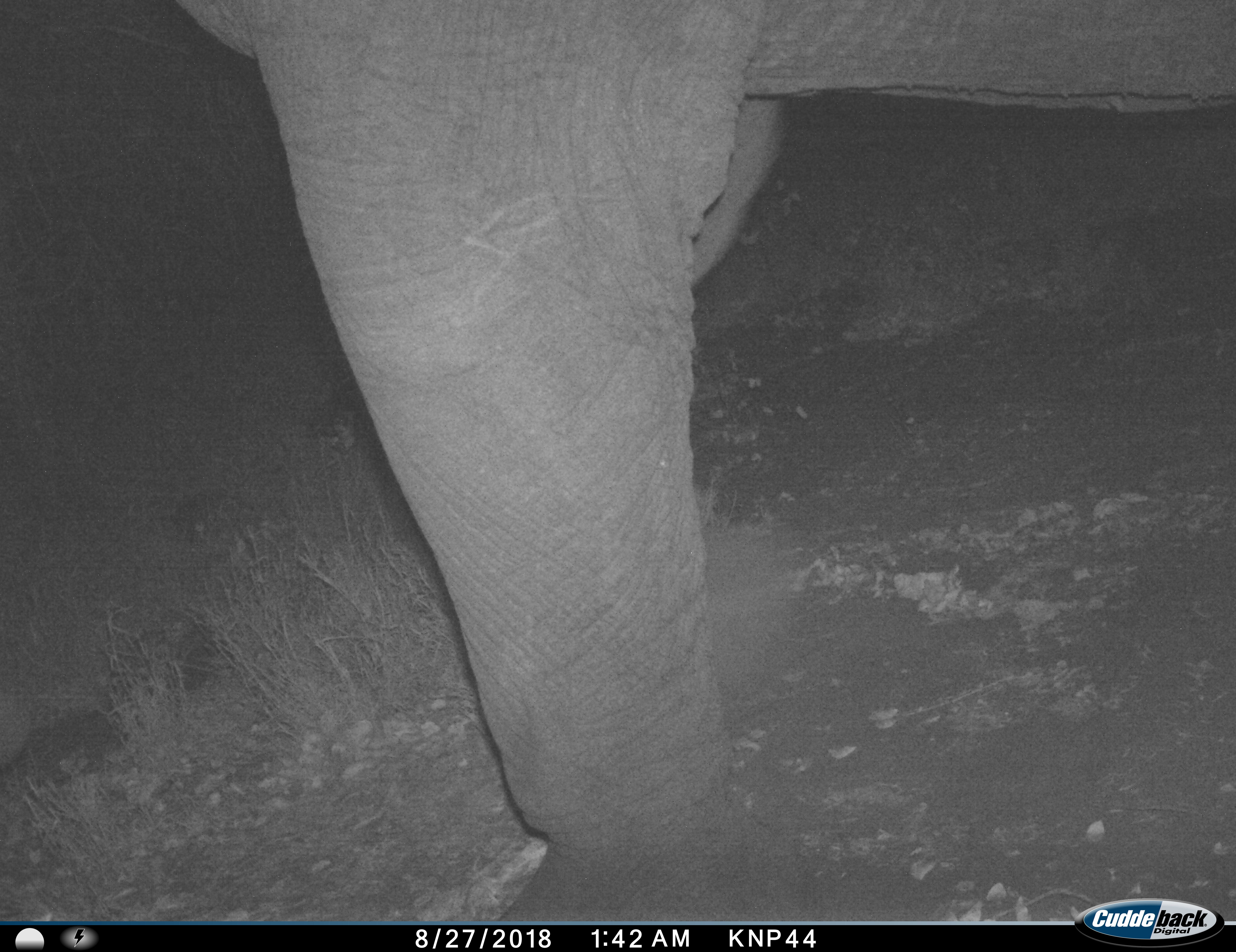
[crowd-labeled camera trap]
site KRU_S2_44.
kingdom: Animalia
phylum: Chordata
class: Mammalia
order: Proboscidea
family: Elephantidae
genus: Loxodonta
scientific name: Loxodonta africana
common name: african bush elephant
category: elephant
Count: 1.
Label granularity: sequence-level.